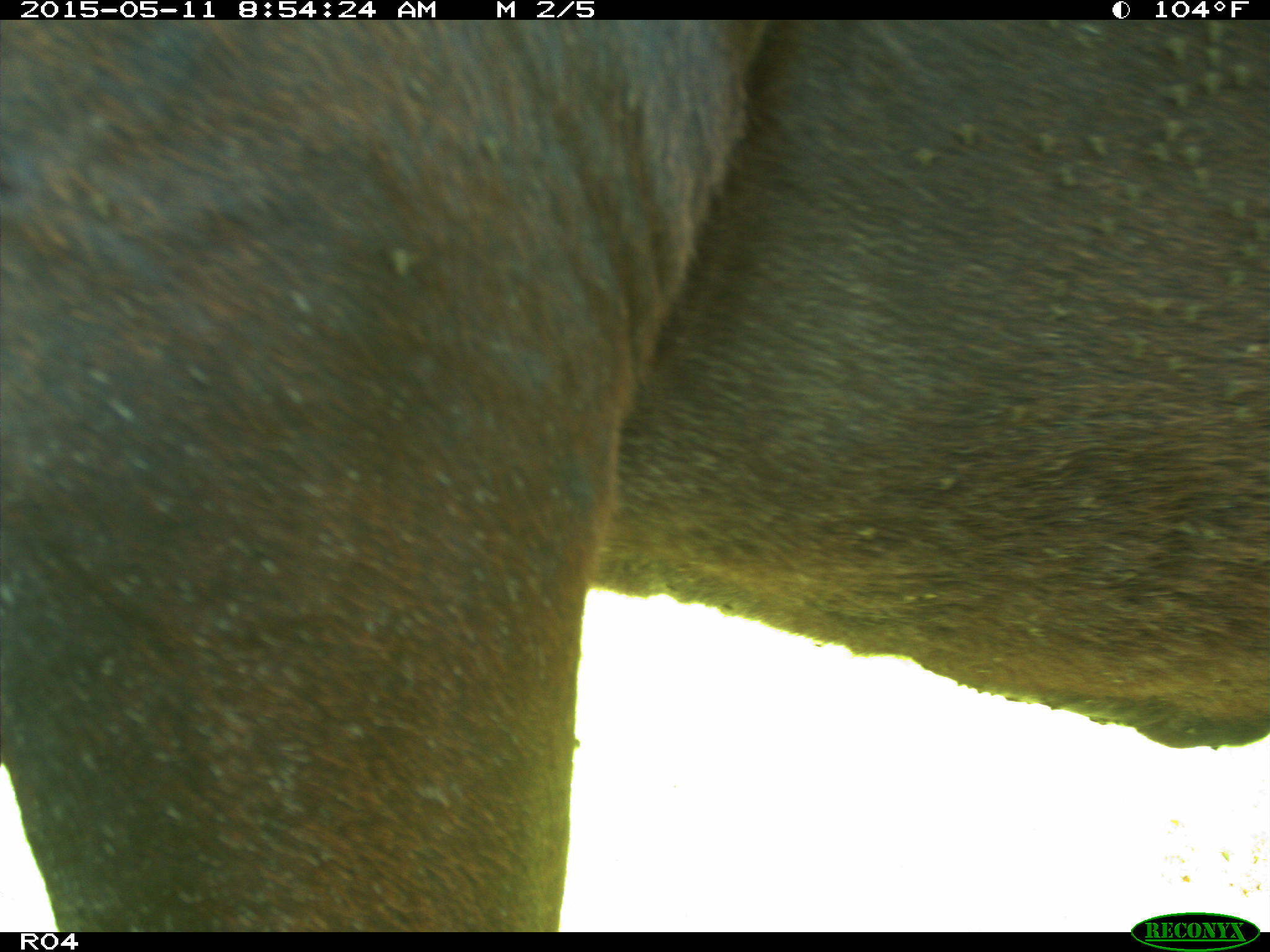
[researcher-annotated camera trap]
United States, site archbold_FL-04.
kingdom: Animalia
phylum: Chordata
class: Mammalia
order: Artiodactyla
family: Bovidae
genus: Bos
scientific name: Bos taurus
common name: domestic cow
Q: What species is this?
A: Bos taurus (domestic cow).